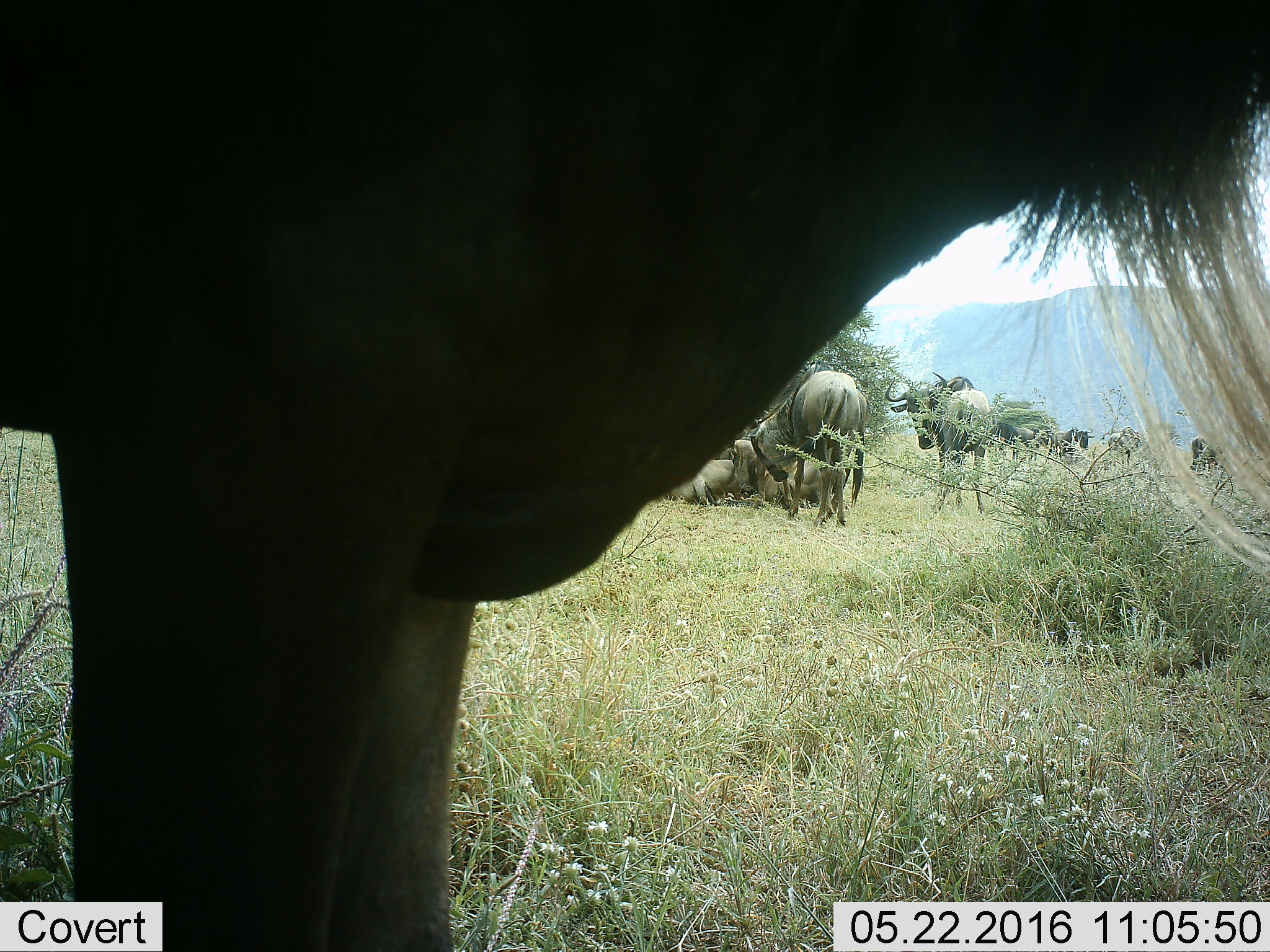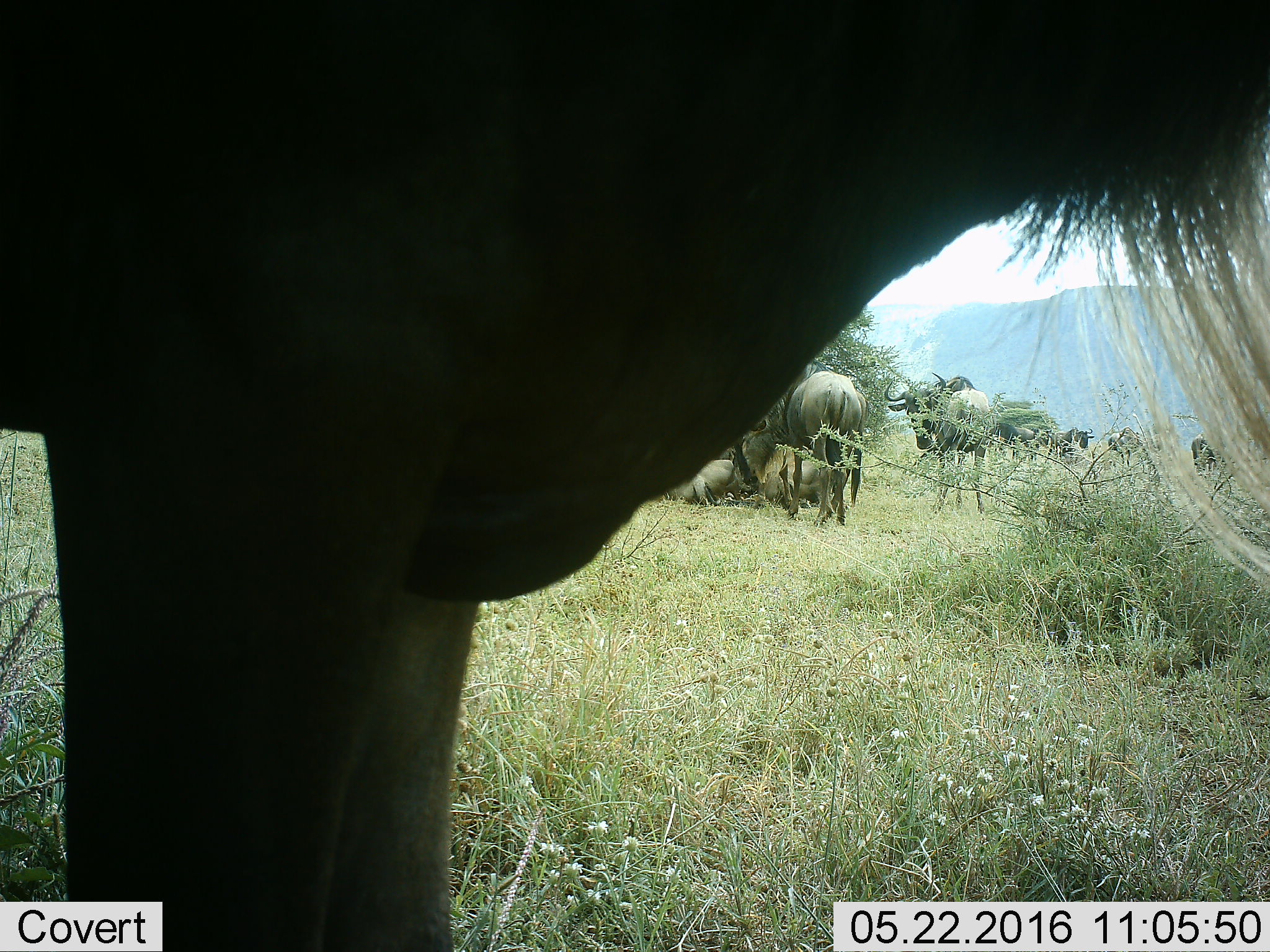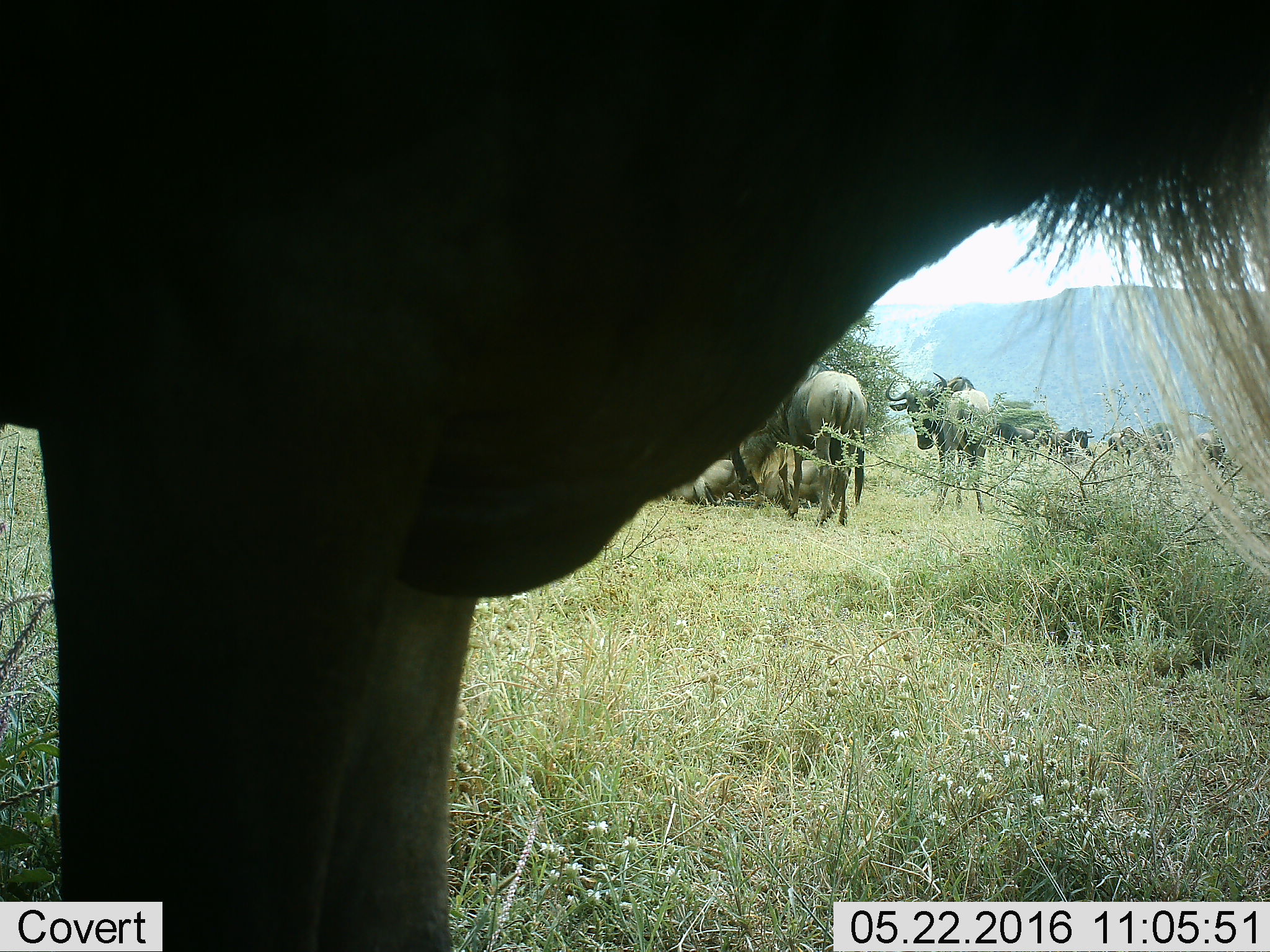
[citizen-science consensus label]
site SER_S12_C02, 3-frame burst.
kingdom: Animalia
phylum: Chordata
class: Mammalia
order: Artiodactyla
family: Bovidae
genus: Connochaetes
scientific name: Connochaetes taurinus taurinus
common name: blue wildebeest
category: wildebeestblue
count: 10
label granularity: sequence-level